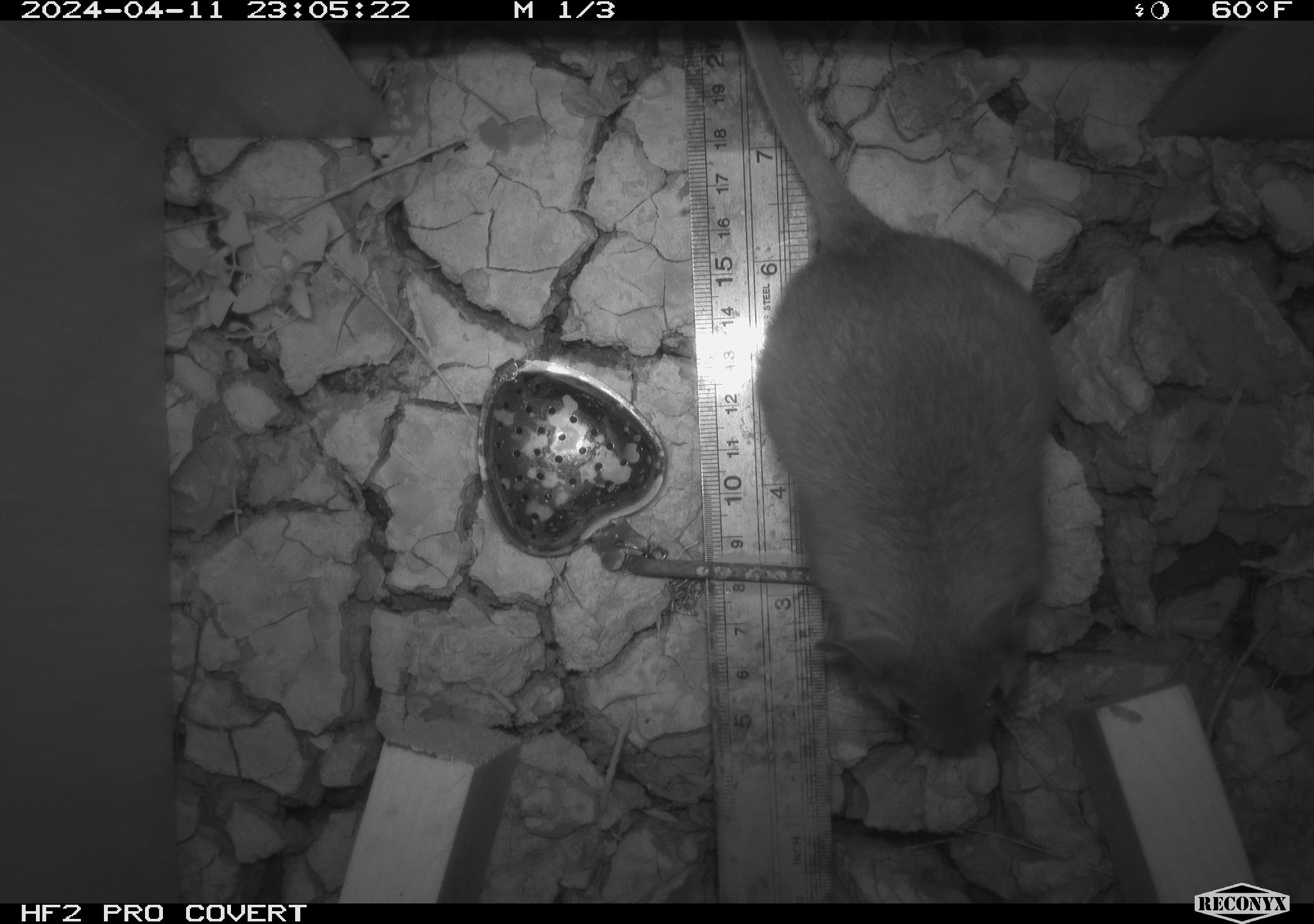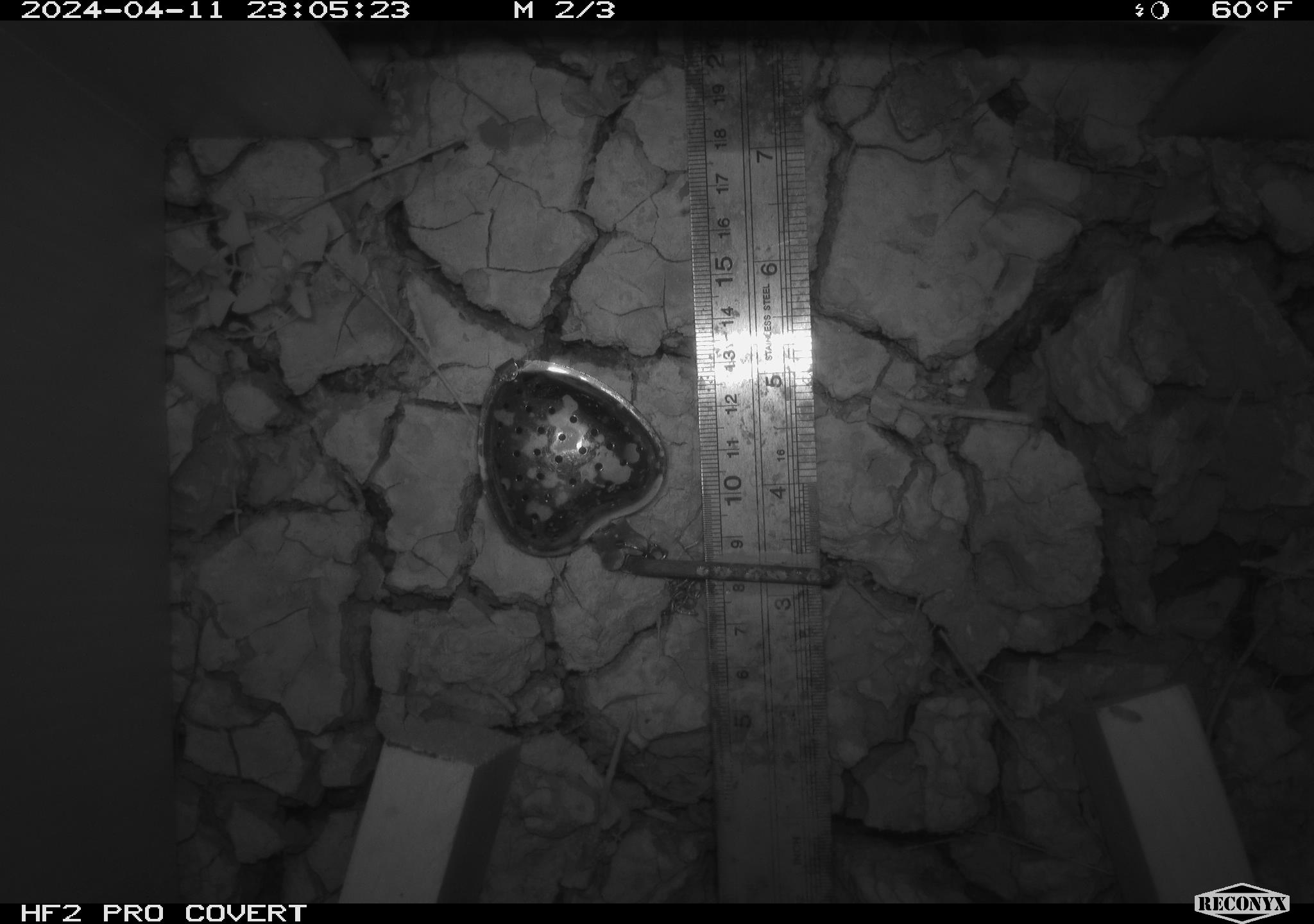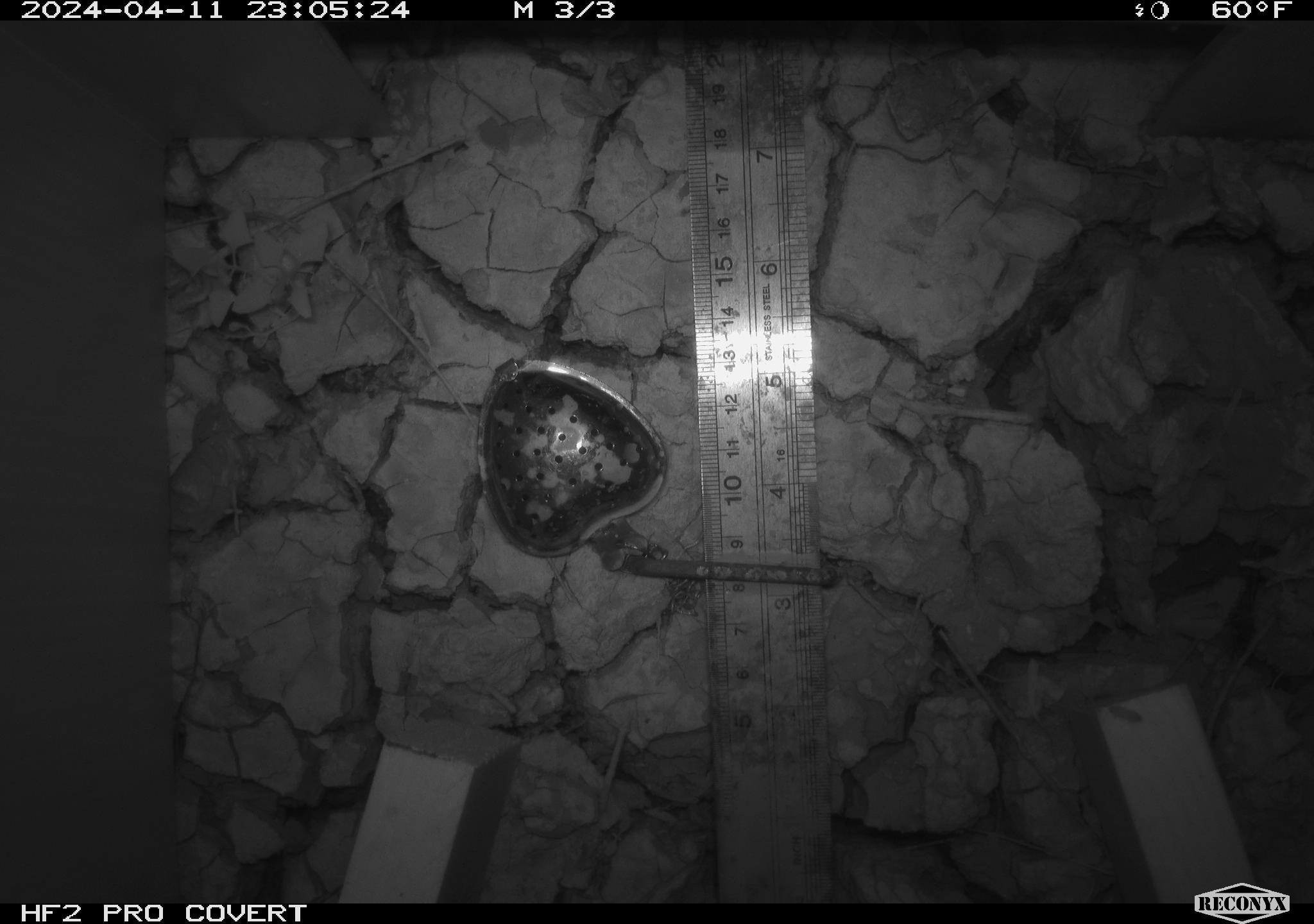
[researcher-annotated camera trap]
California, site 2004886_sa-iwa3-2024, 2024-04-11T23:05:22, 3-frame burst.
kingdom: Animalia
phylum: Chordata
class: Mammalia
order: Rodentia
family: Cricetidae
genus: Neotoma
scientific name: Neotoma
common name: pack rat or woodrat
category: neotoma species